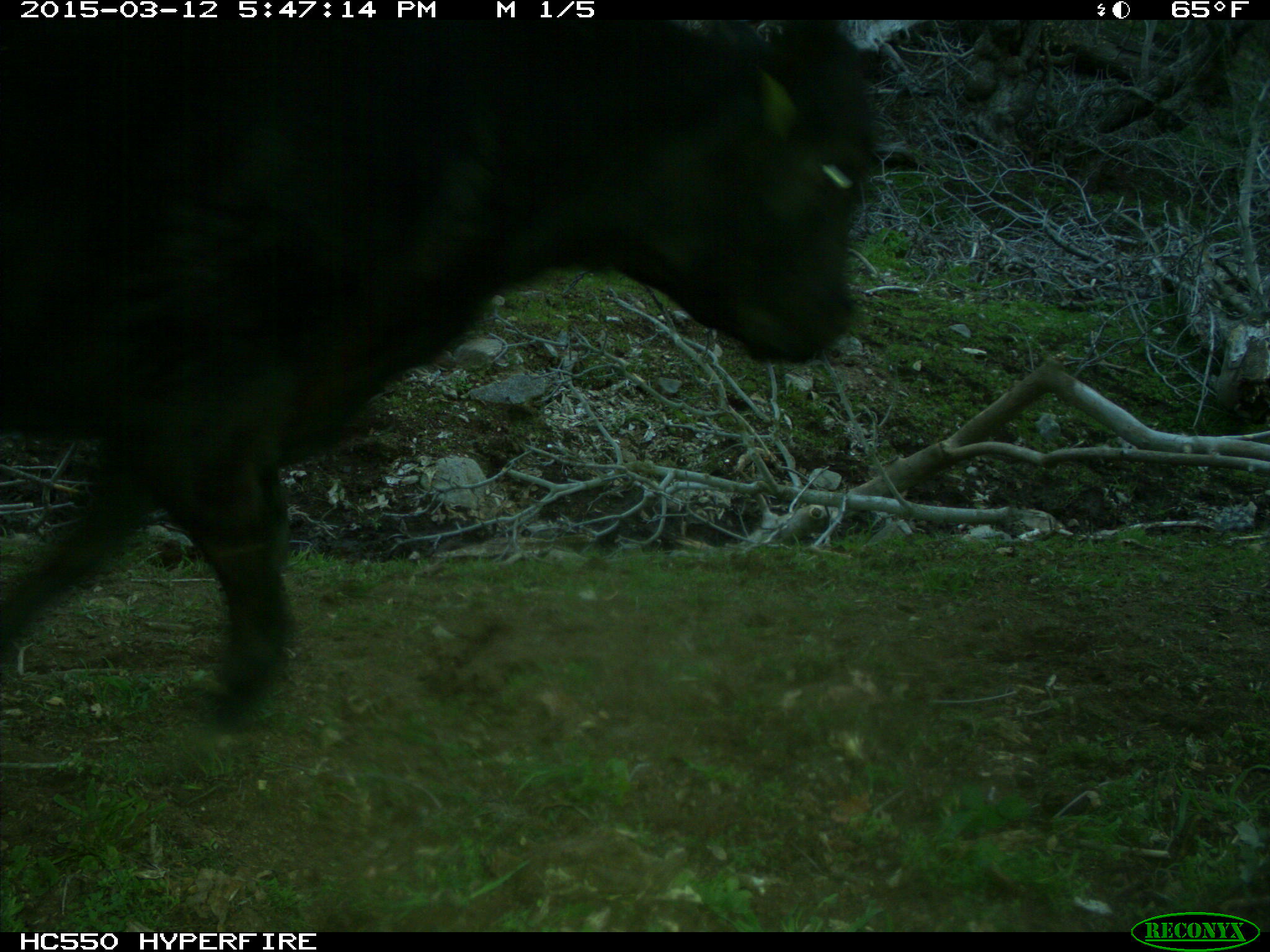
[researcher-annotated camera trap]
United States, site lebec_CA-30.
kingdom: Animalia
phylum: Chordata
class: Mammalia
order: Artiodactyla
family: Bovidae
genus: Bos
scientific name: Bos taurus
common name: domestic cow